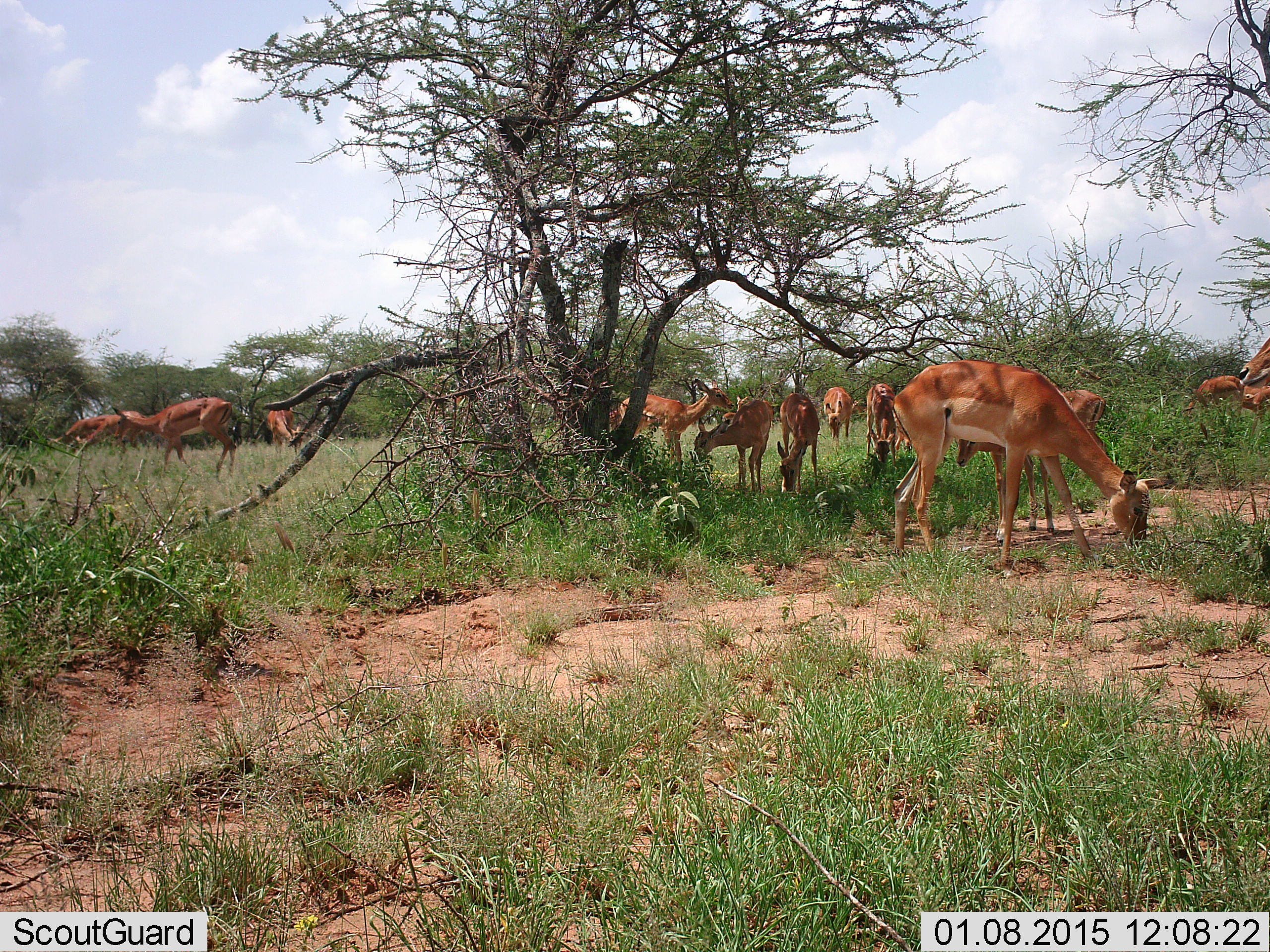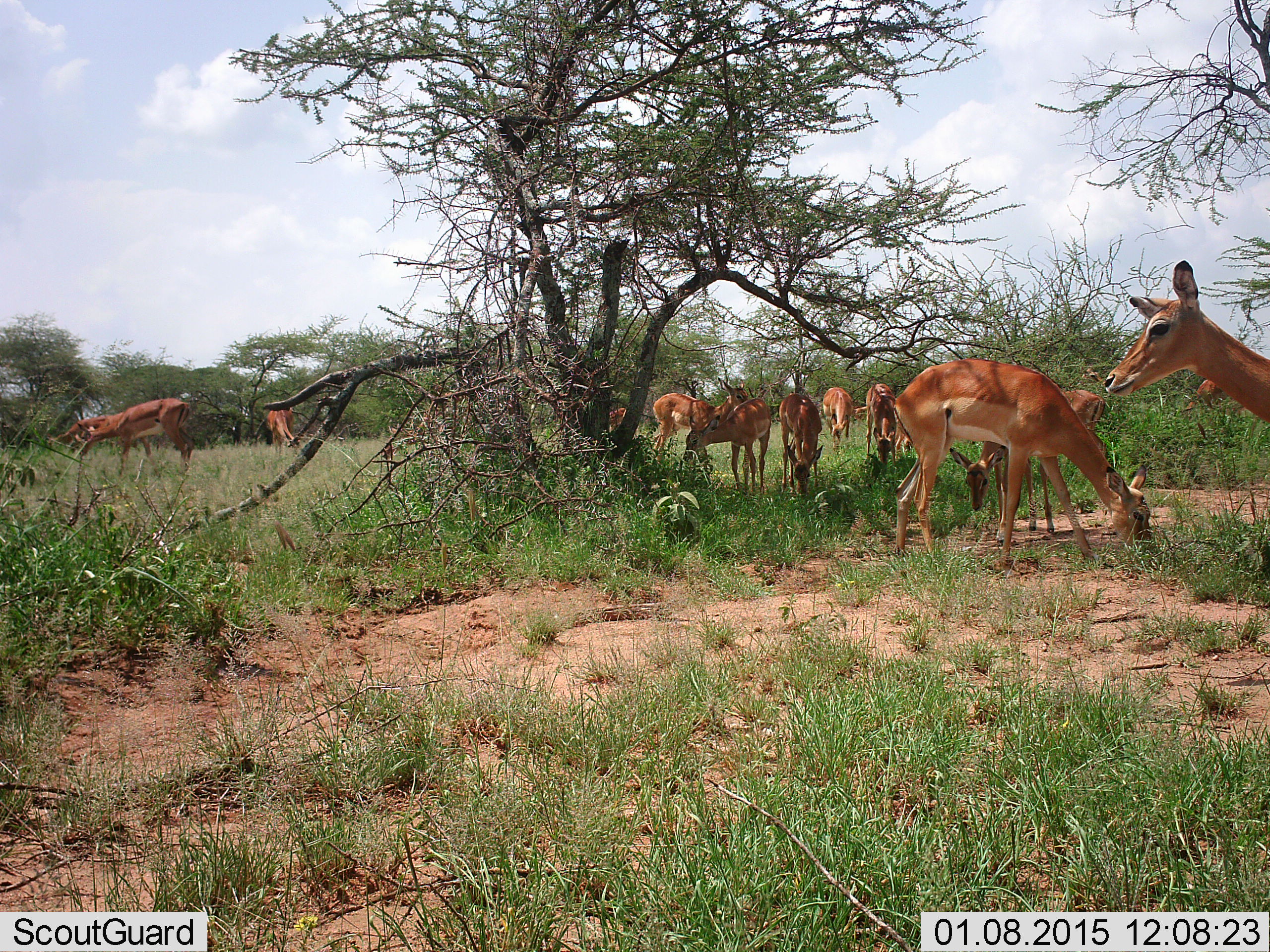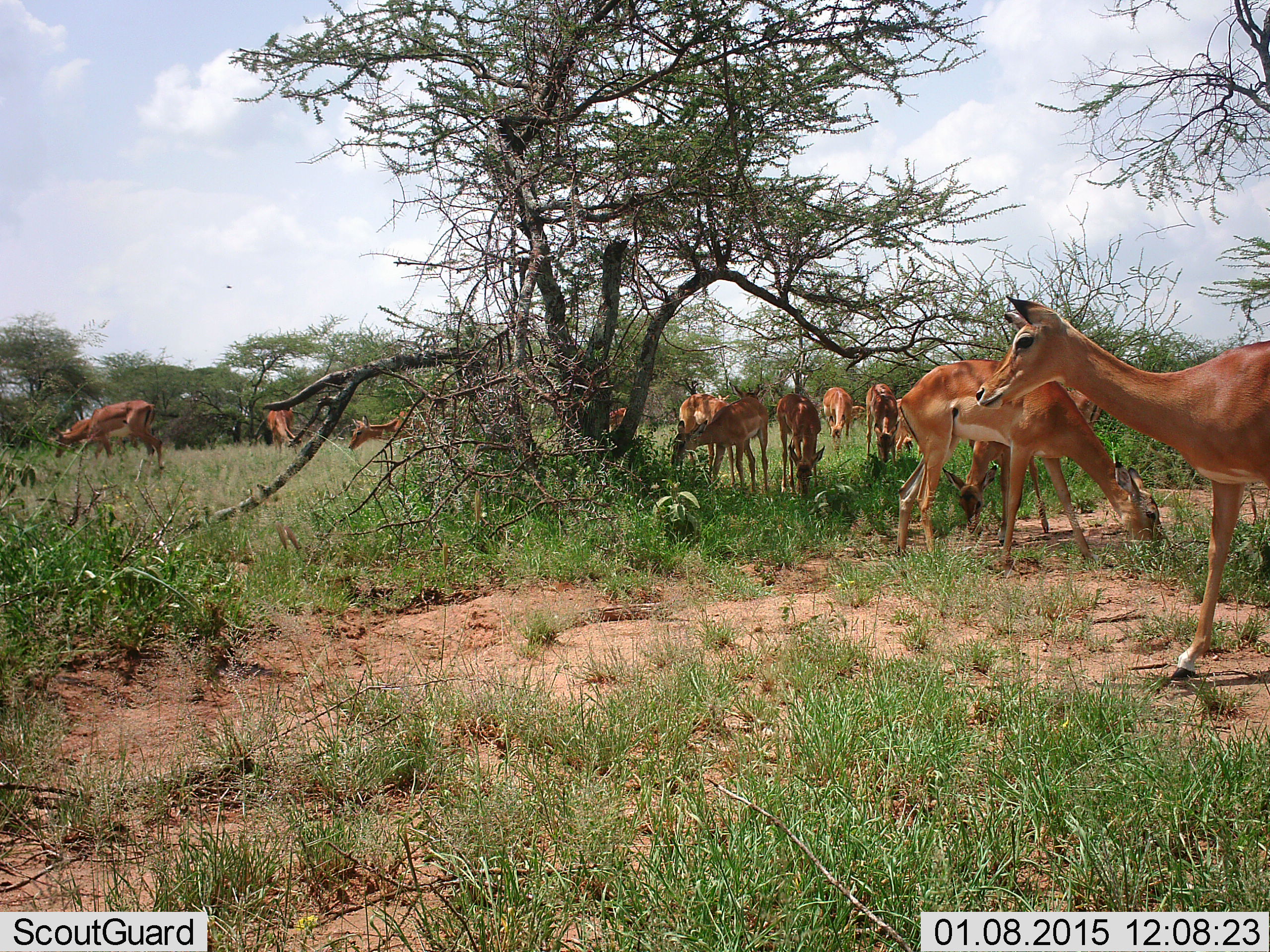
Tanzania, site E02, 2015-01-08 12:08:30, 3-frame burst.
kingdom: Animalia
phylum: Chordata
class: Mammalia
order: Artiodactyla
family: Bovidae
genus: Aepyceros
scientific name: Aepyceros melampus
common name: impala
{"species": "impala (Aepyceros melampus)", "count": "11-50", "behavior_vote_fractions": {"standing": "100%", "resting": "10%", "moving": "40%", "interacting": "10%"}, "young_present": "40%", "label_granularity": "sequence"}